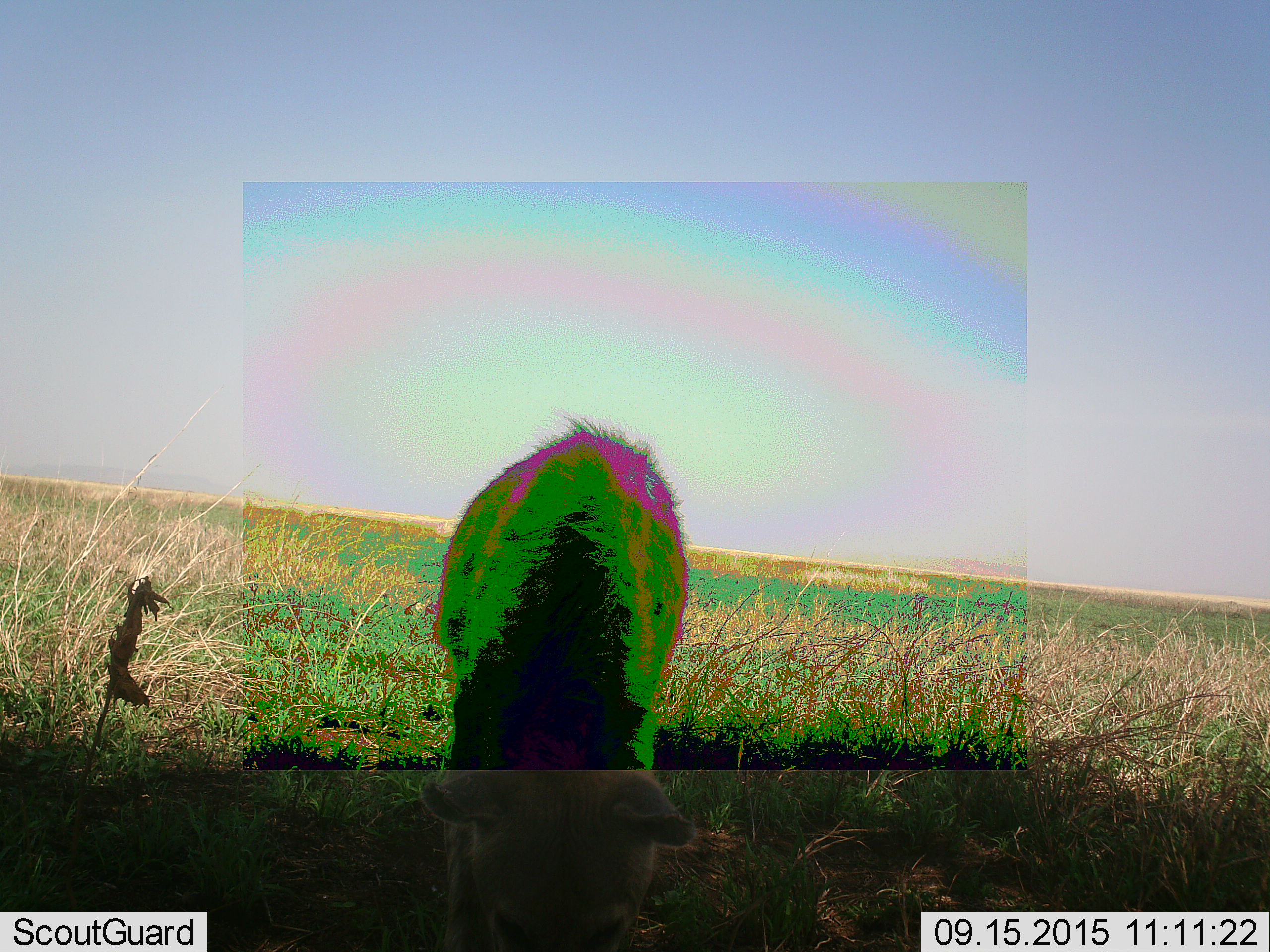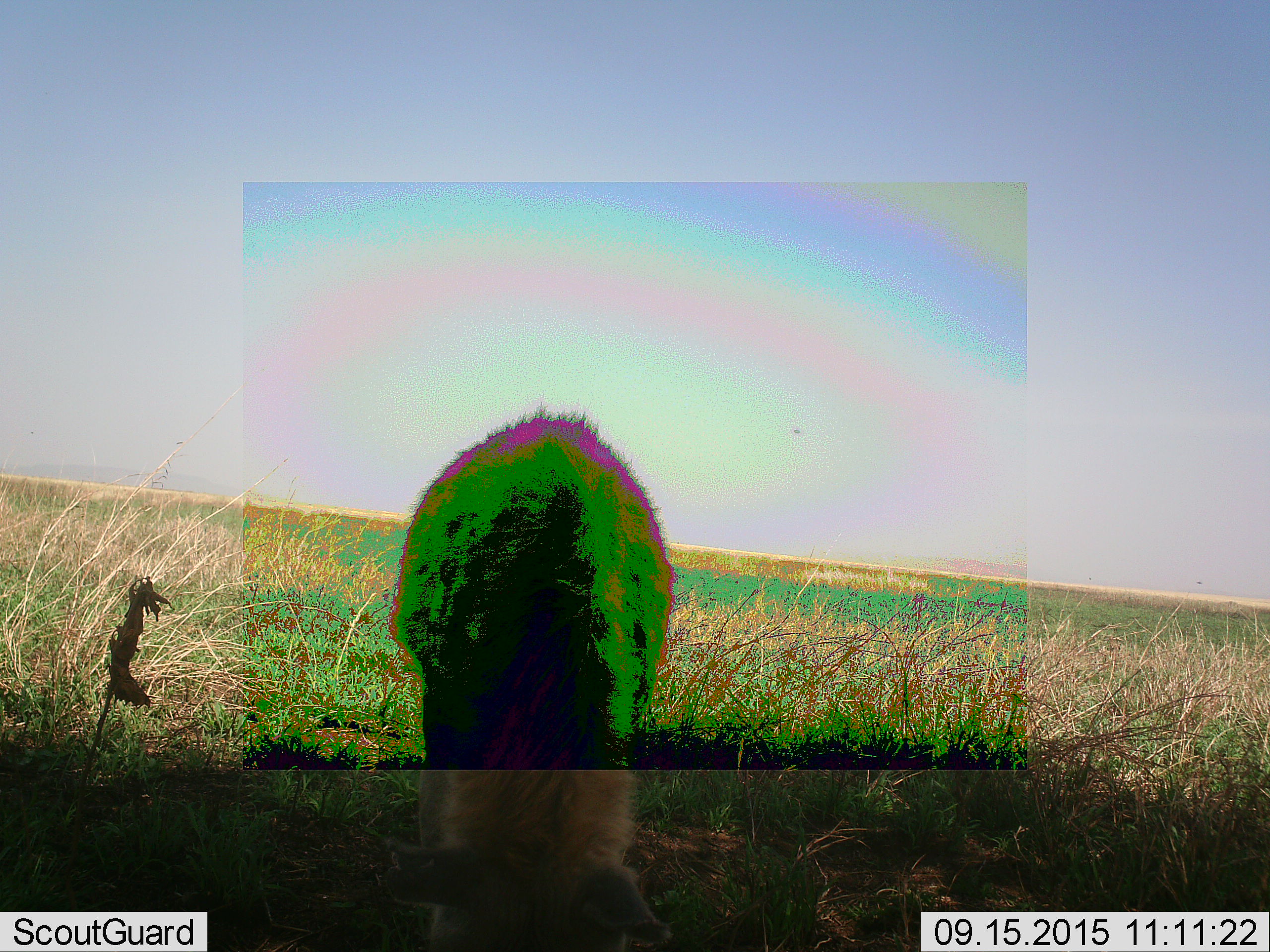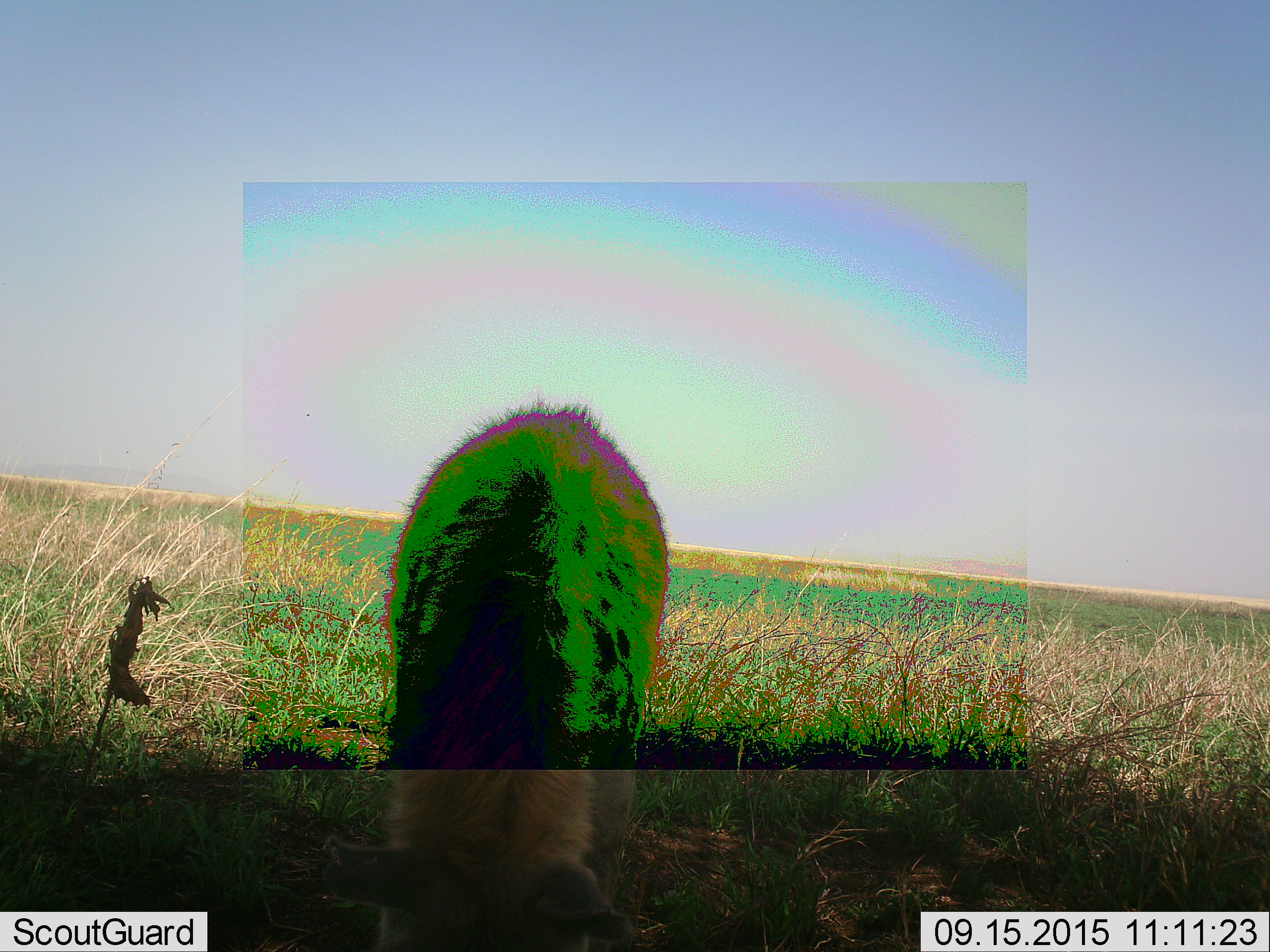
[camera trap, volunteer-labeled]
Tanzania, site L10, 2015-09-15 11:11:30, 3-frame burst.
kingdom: Animalia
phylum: Chordata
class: Mammalia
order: Carnivora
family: Hyaenidae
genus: Crocuta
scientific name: Crocuta crocuta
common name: spotted hyena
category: hyenaspotted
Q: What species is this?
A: Hyenaspotted (spotted hyena) (Crocuta crocuta).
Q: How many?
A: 1.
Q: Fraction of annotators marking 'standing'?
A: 75%.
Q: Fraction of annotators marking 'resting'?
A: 0%.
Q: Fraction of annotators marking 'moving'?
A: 25%.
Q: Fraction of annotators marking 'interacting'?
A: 0%.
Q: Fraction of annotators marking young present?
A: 25%.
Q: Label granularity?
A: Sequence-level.